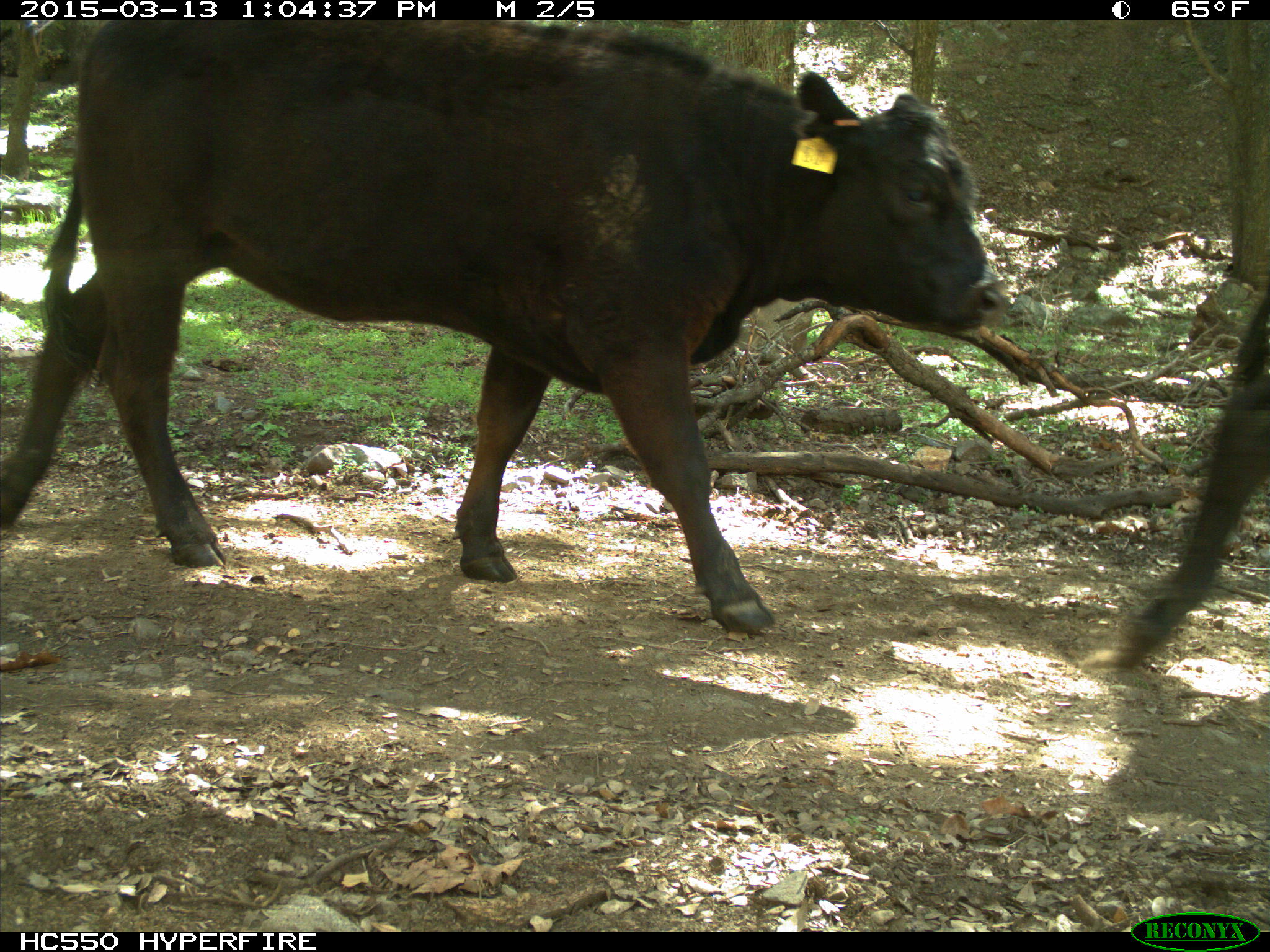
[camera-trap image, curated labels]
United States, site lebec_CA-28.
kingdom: Animalia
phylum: Chordata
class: Mammalia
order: Artiodactyla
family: Bovidae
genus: Bos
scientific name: Bos taurus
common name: domestic cow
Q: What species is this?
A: Bos taurus (domestic cow).